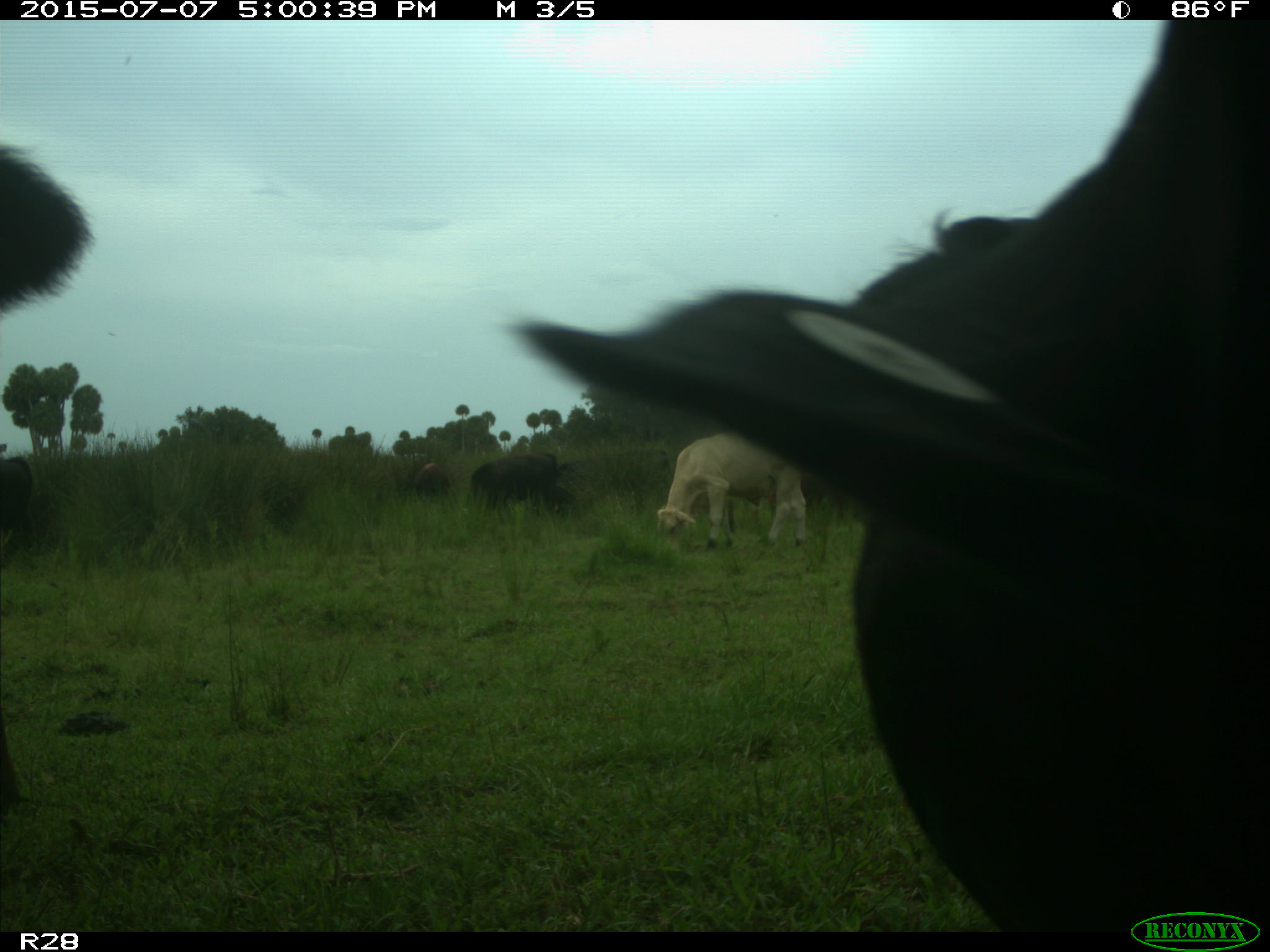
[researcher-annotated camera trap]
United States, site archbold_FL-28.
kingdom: Animalia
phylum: Chordata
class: Mammalia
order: Artiodactyla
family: Bovidae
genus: Bos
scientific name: Bos taurus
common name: domestic cow